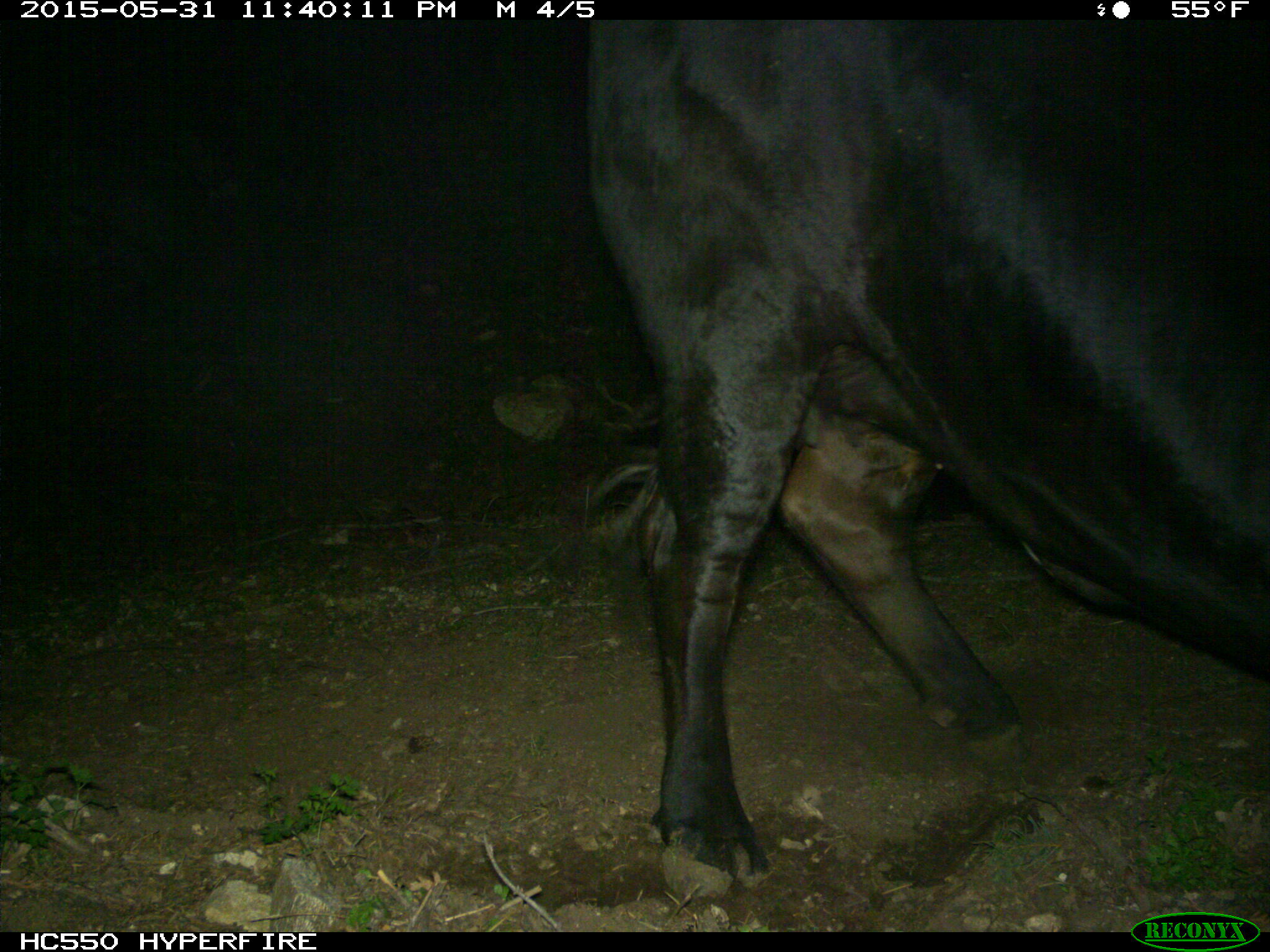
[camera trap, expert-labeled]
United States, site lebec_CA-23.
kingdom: Animalia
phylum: Chordata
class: Mammalia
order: Artiodactyla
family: Bovidae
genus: Bos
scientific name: Bos taurus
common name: domestic cow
Bos taurus (domestic cow).